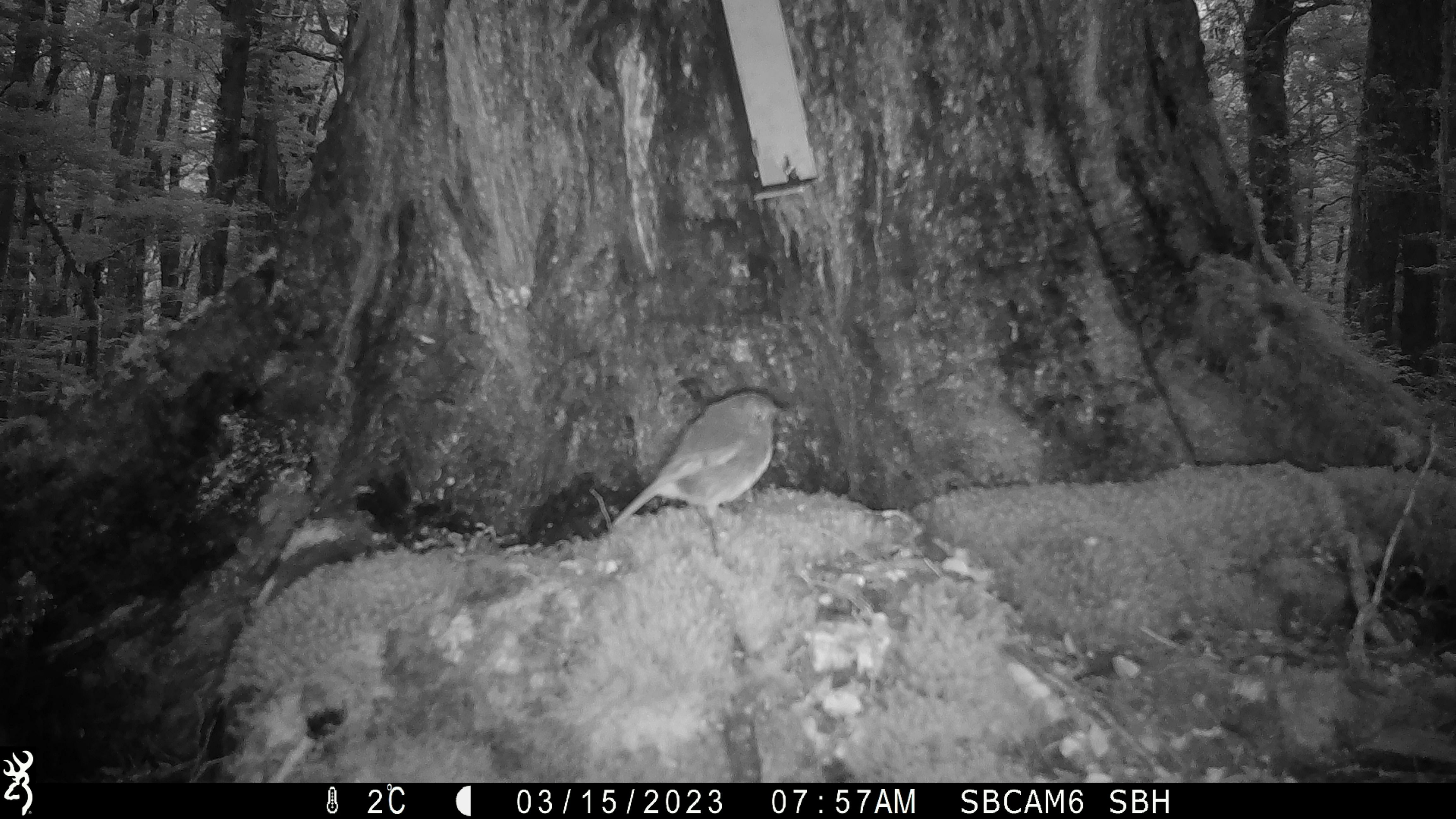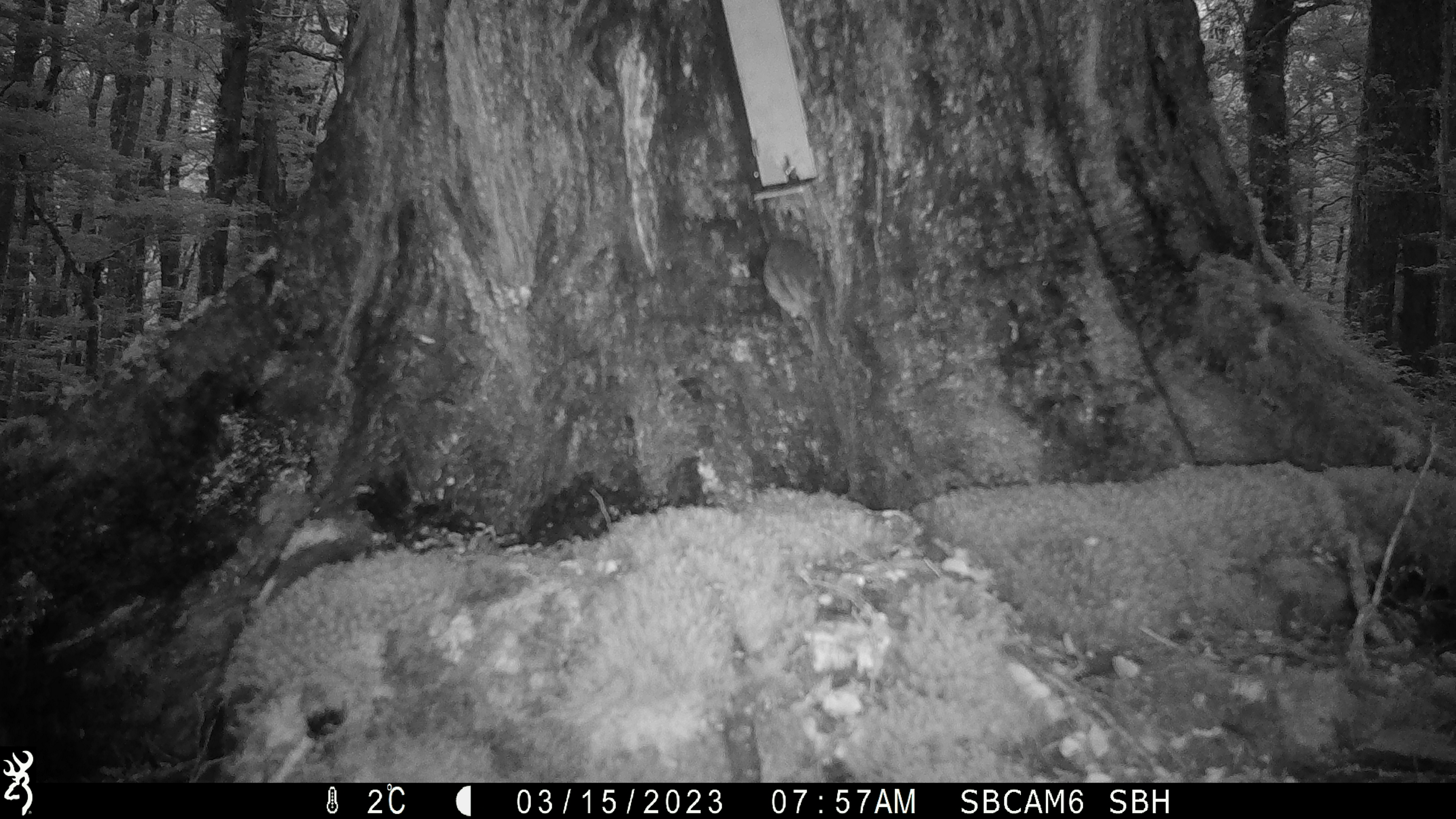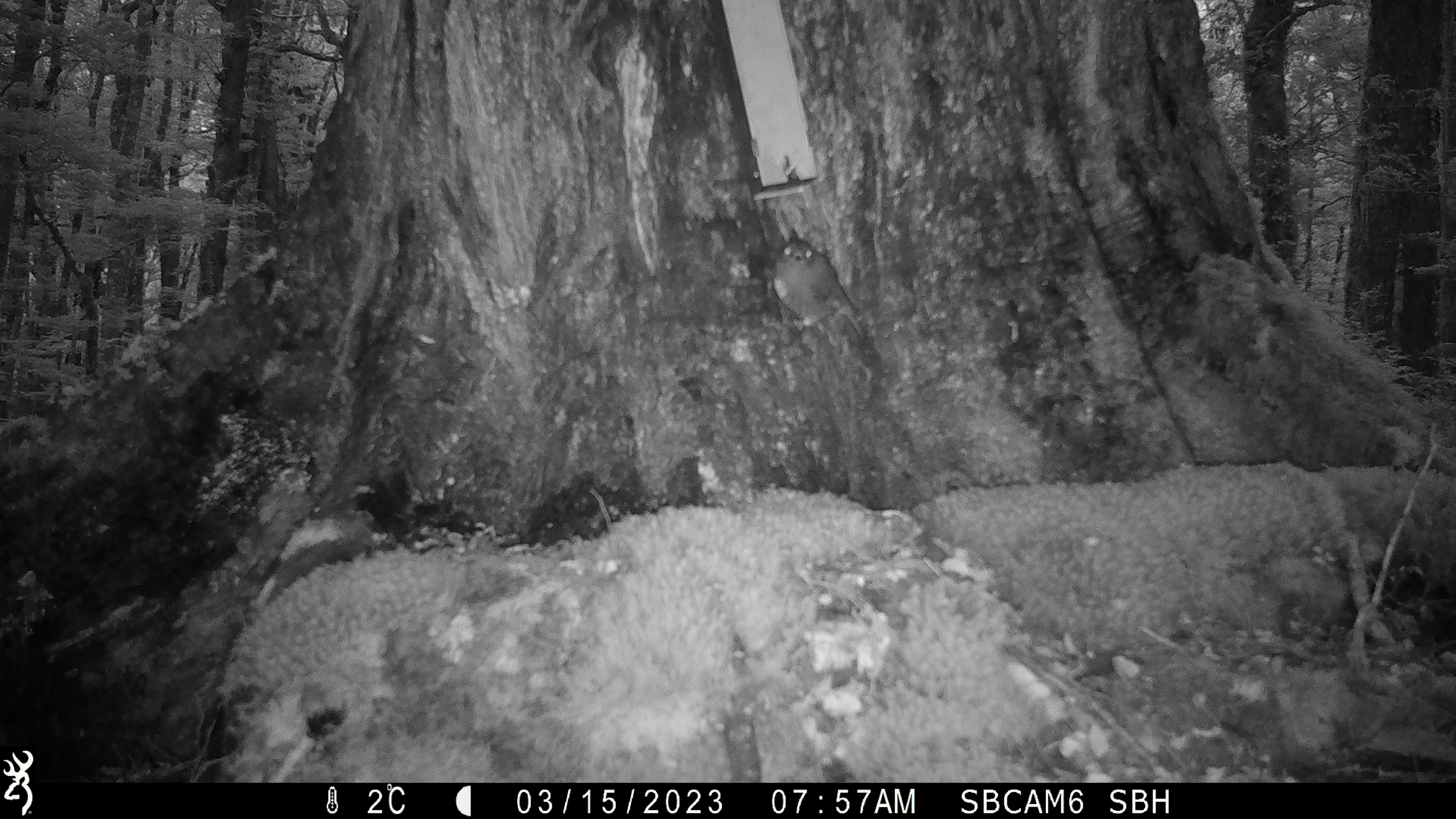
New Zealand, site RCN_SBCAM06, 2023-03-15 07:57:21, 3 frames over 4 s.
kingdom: Animalia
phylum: Chordata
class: Aves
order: Passeriformes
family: Petroicidae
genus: Petroica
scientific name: Petroica australis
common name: new zealand robin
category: robin